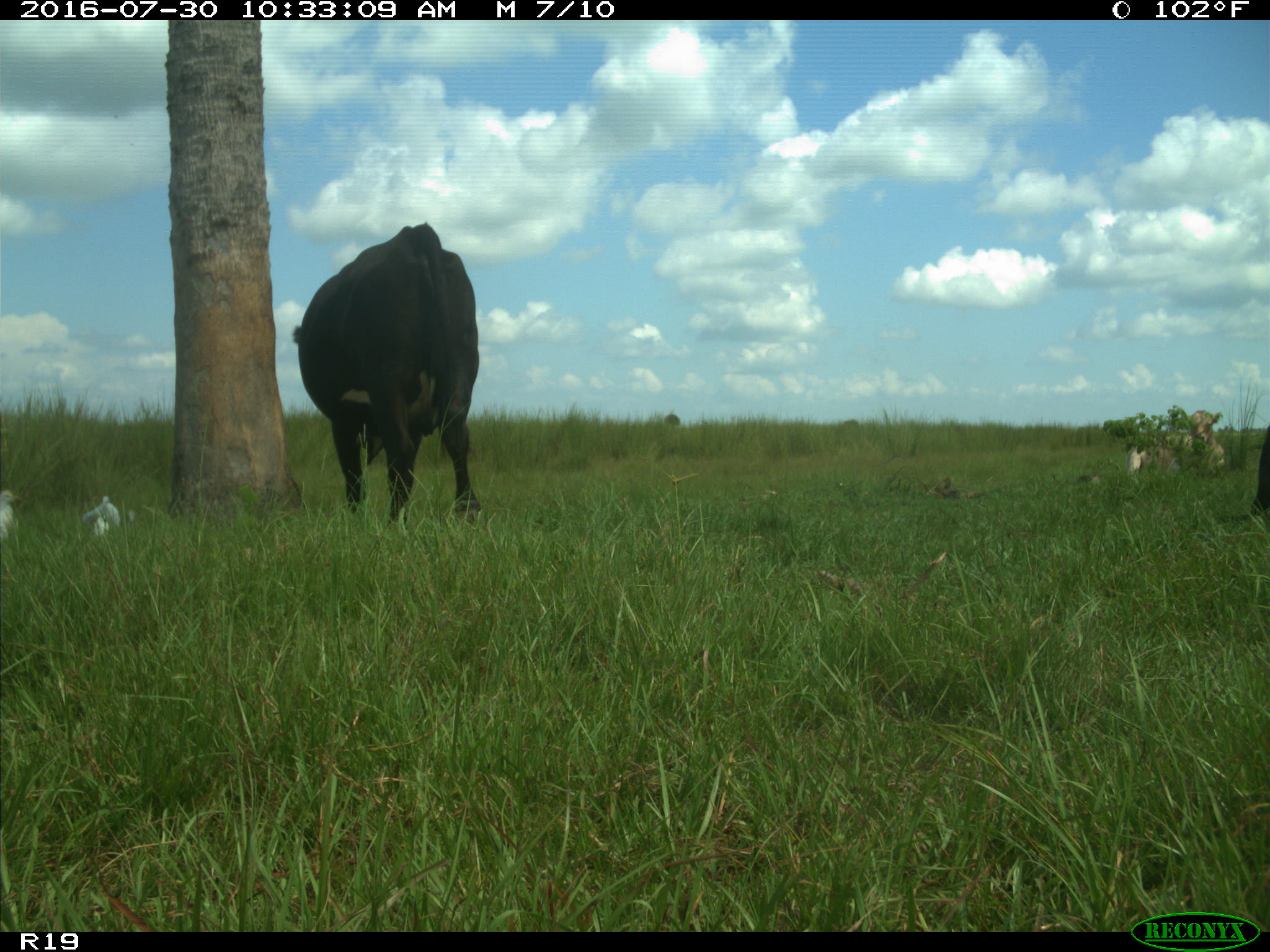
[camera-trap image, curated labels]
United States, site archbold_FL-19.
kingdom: Animalia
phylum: Chordata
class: Mammalia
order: Artiodactyla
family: Bovidae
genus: Bos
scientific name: Bos taurus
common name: domestic cow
Bos taurus (domestic cow).